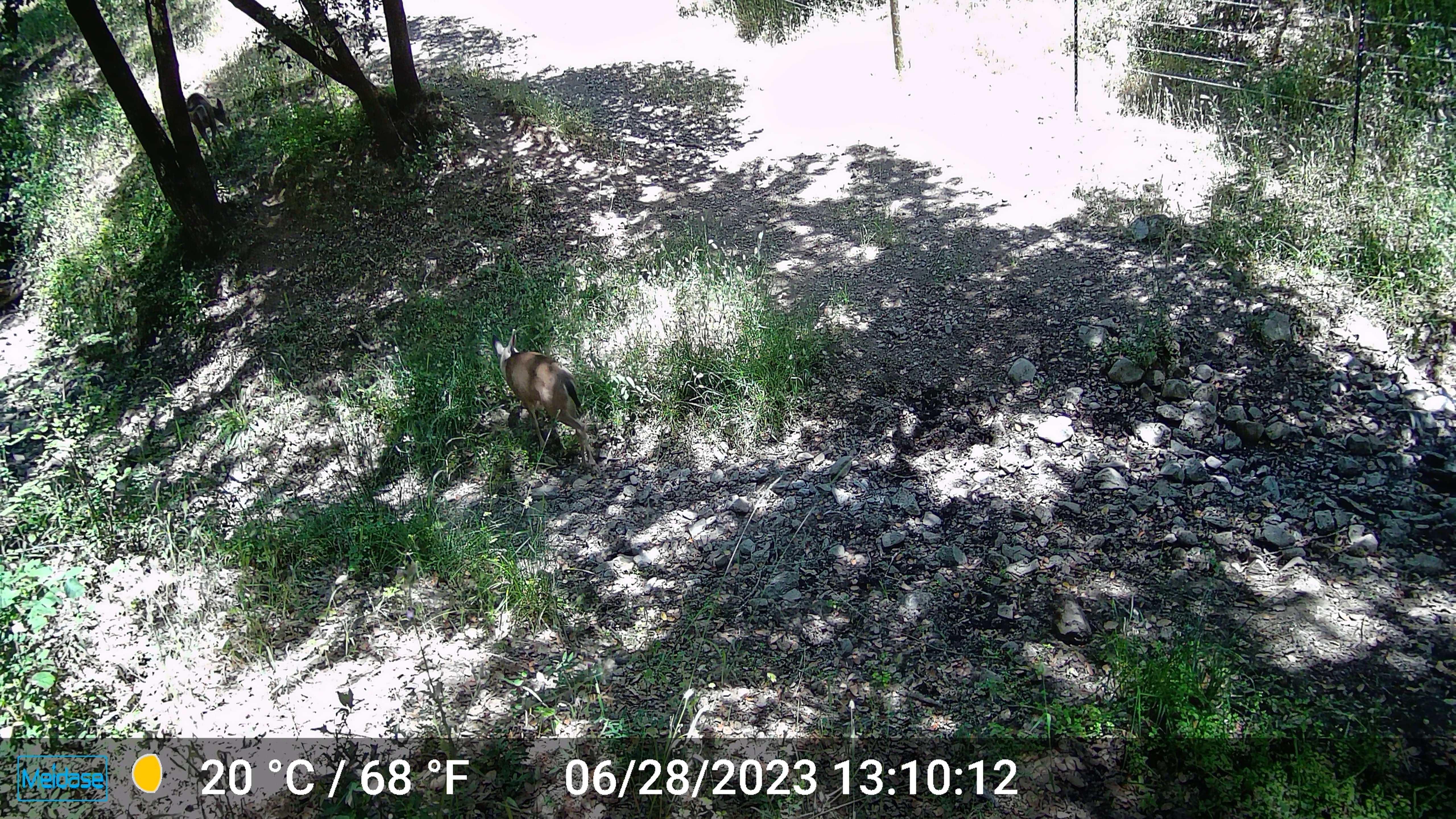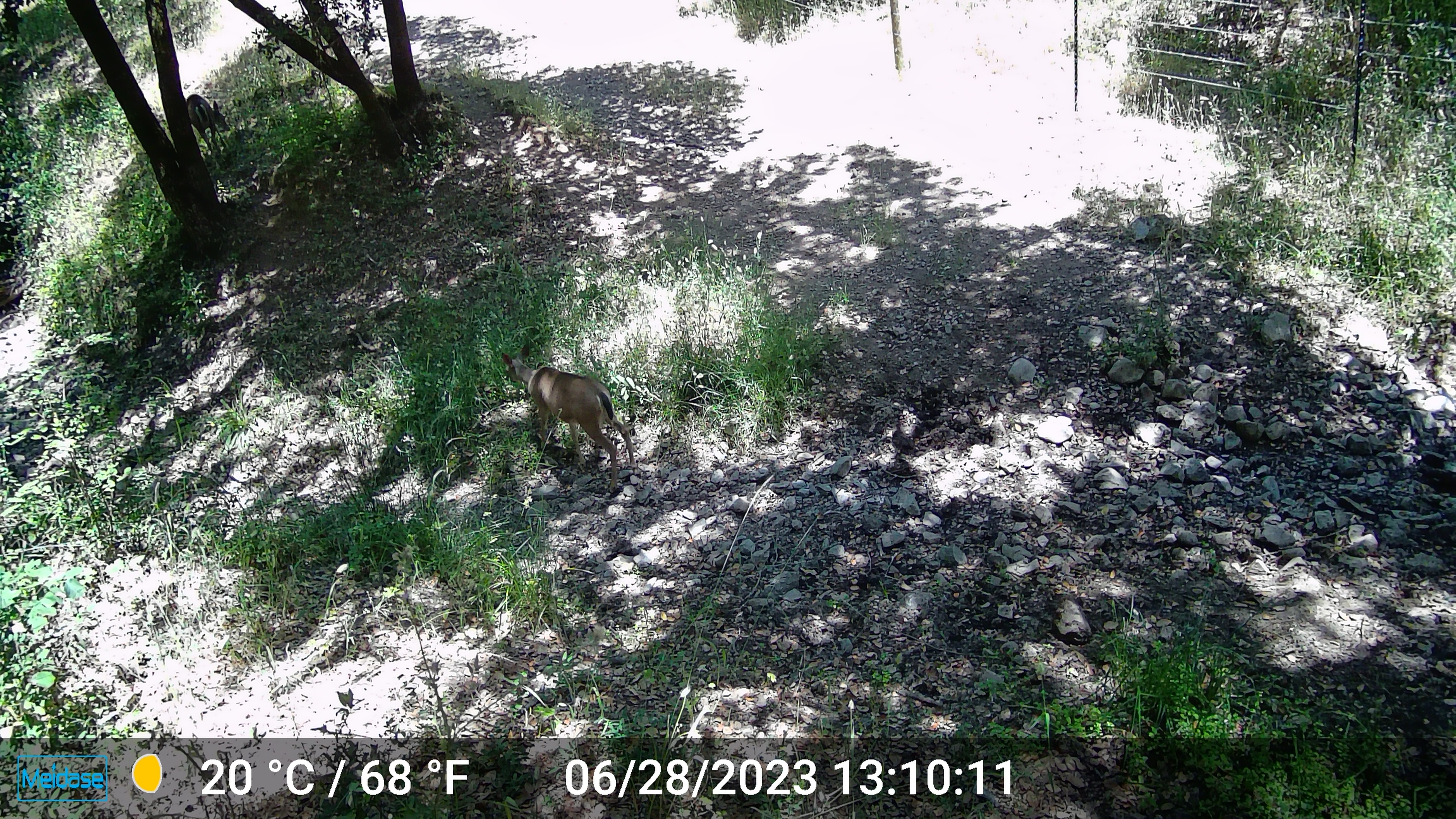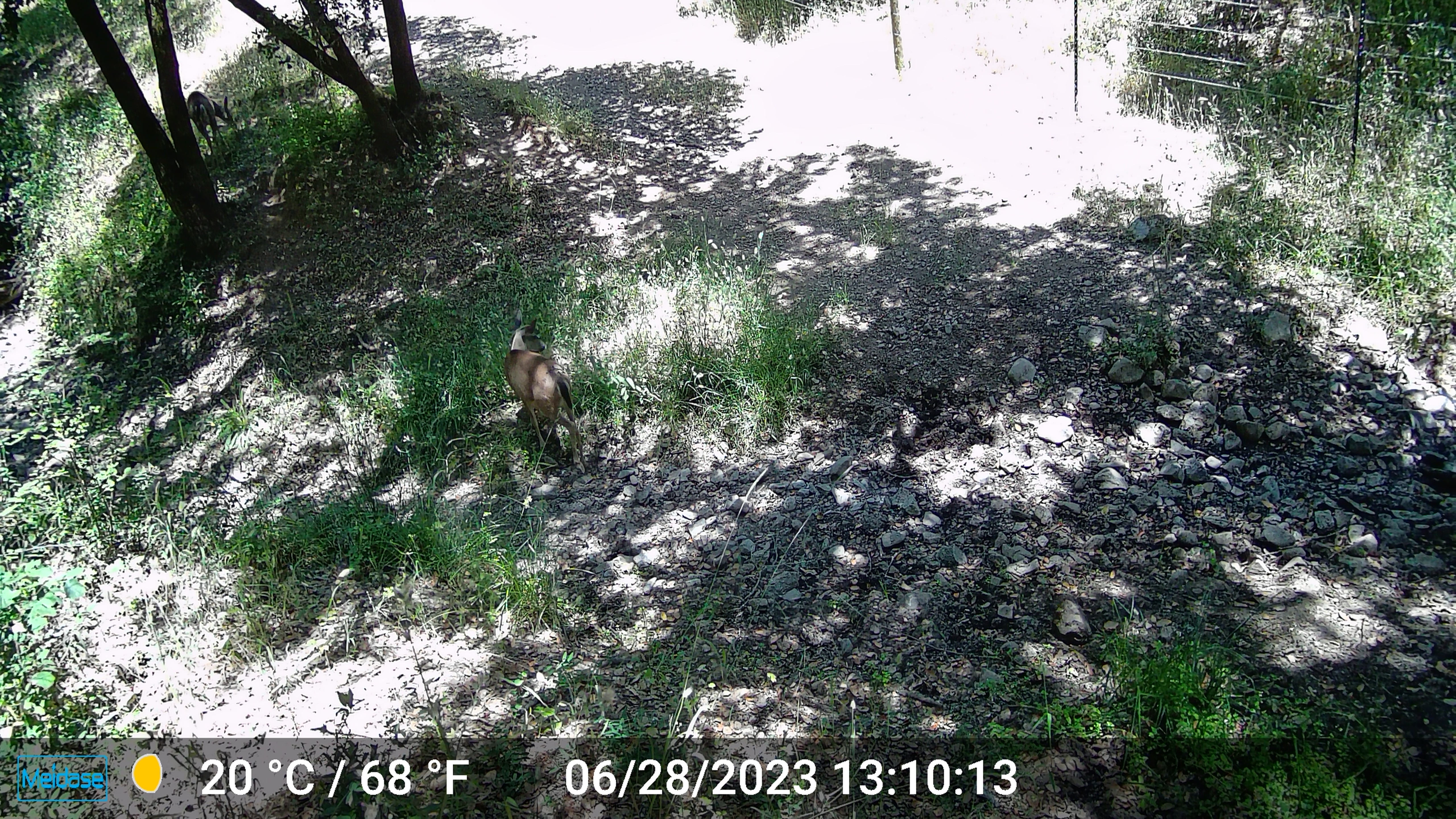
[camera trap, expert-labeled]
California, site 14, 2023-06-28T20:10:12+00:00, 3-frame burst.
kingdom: Animalia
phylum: Chordata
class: Mammalia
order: Artiodactyla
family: Cervidae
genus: Odocoileus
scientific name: Odocoileus hemionus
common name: mule deer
Mule deer (Odocoileus hemionus).